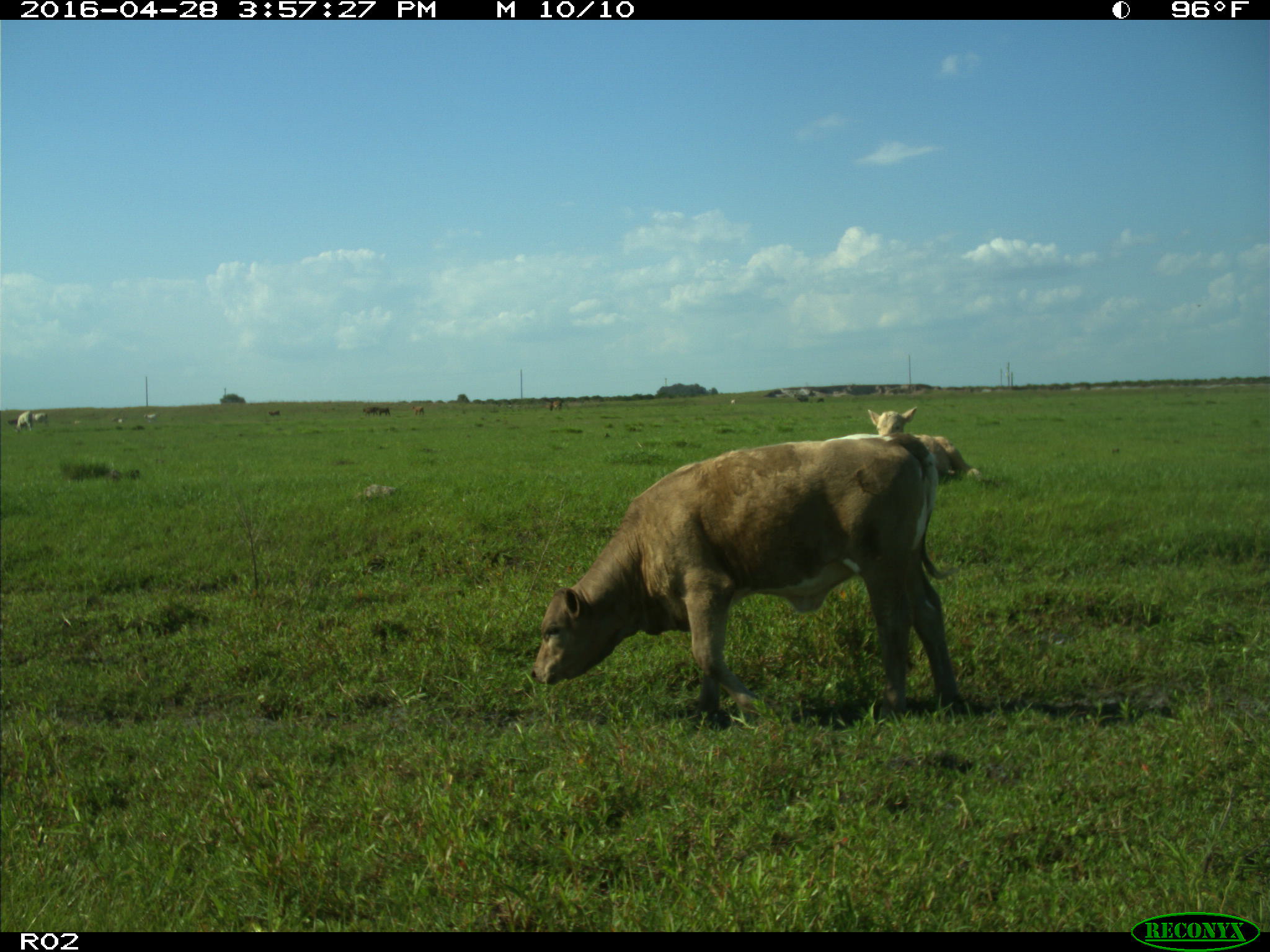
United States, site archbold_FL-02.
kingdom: Animalia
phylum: Chordata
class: Mammalia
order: Artiodactyla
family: Bovidae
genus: Bos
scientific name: Bos taurus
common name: domestic cow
Bos taurus (domestic cow).